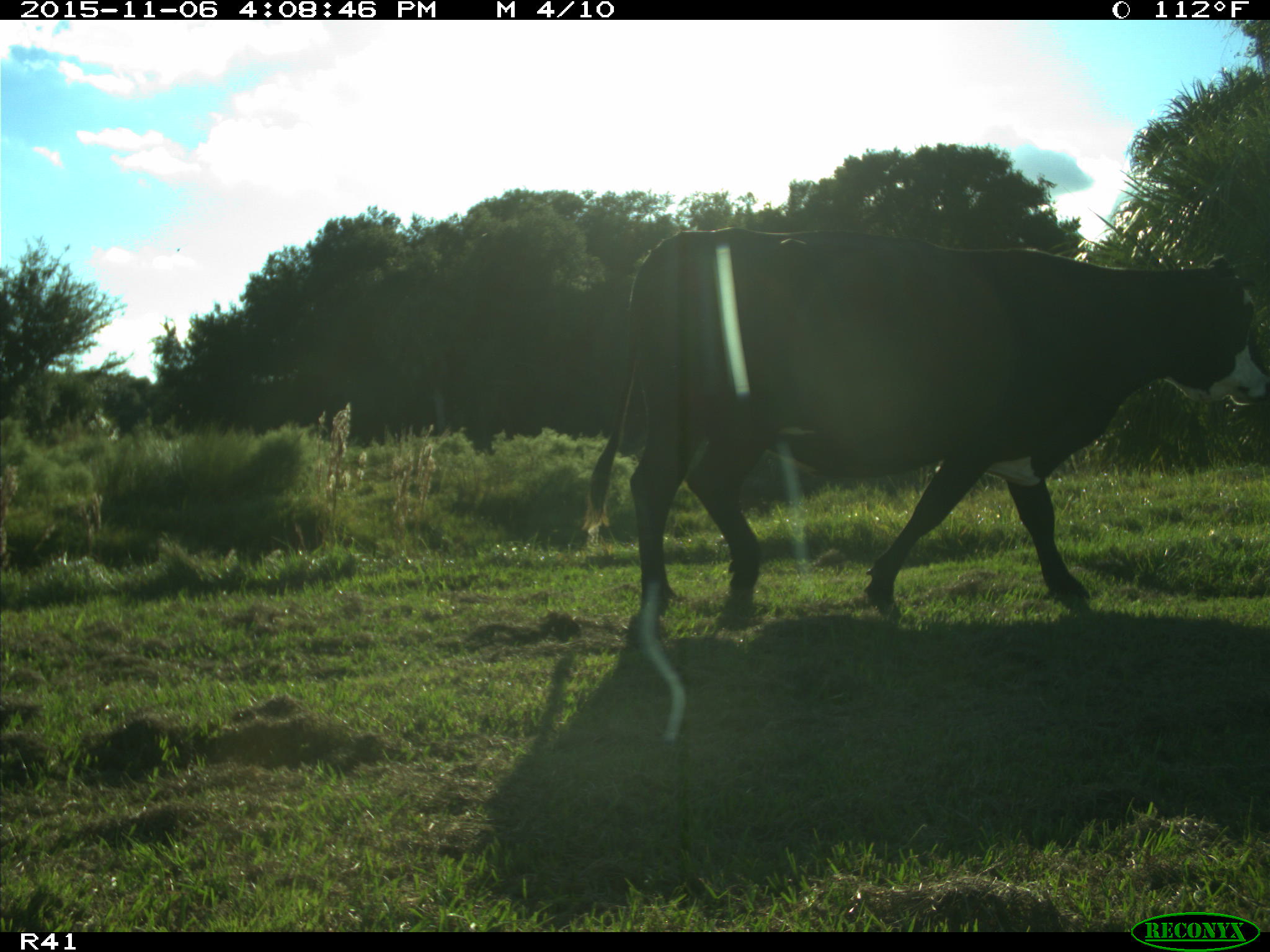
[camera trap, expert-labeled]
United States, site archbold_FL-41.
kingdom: Animalia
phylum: Chordata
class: Mammalia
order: Artiodactyla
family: Bovidae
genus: Bos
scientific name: Bos taurus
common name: domestic cow